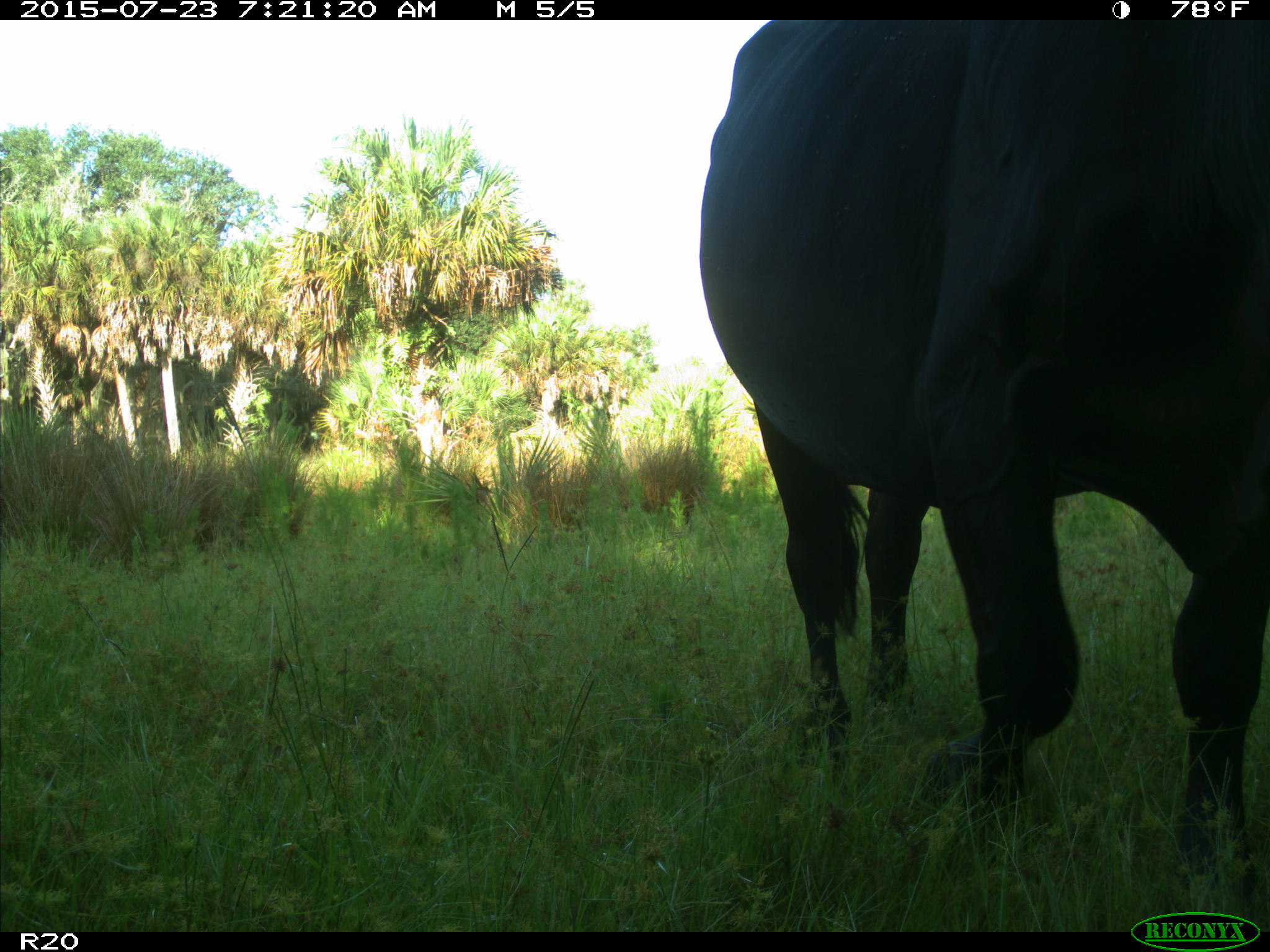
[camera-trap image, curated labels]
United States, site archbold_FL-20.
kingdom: Animalia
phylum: Chordata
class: Mammalia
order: Artiodactyla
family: Bovidae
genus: Bos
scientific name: Bos taurus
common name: domestic cow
Bos taurus (domestic cow).